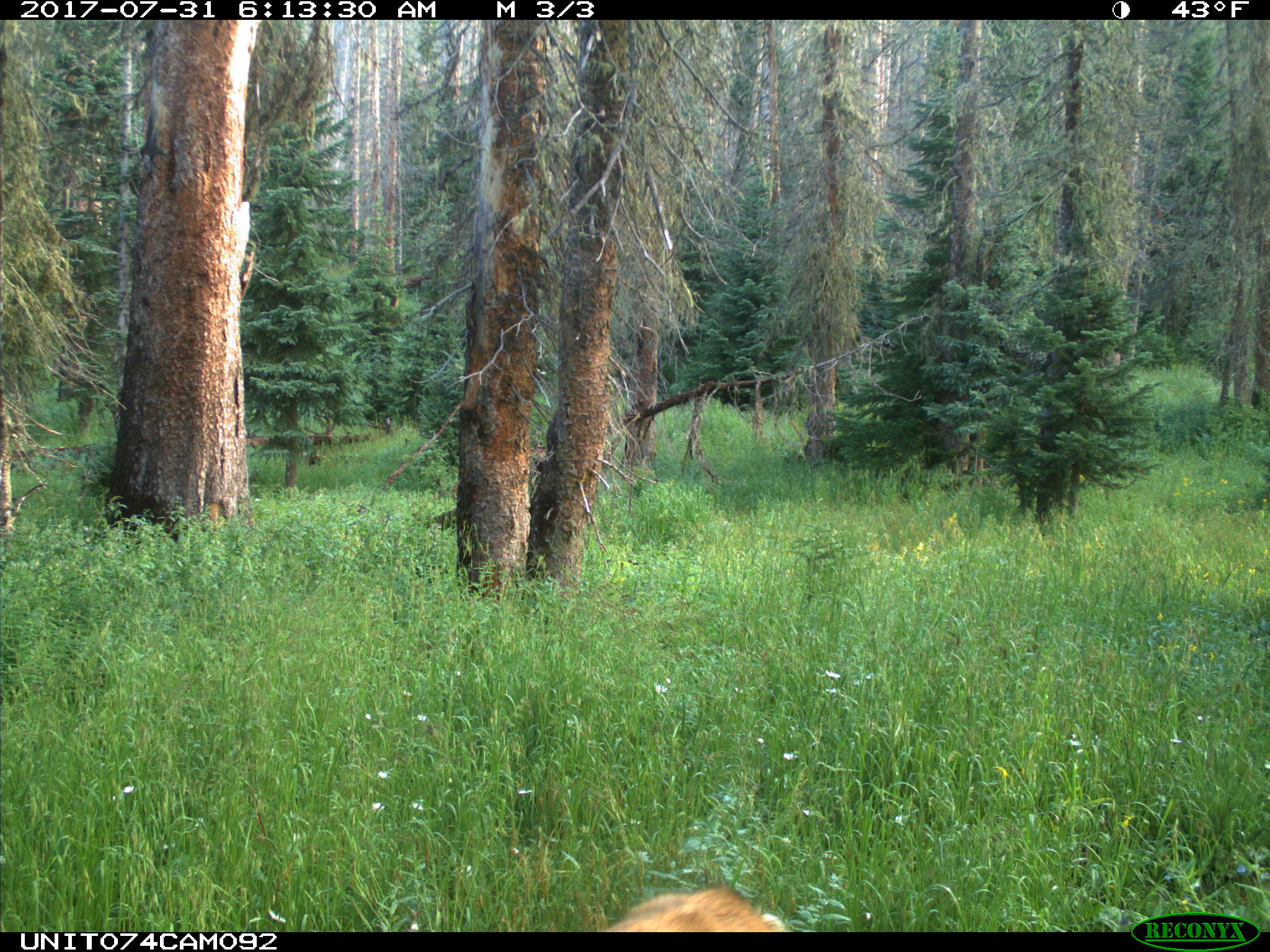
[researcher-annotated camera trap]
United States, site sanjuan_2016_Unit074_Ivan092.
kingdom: Animalia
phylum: Chordata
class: Mammalia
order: Artiodactyla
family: Cervidae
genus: Odocoileus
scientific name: Odocoileus hemionus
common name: mule deer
Odocoileus hemionus (mule deer).